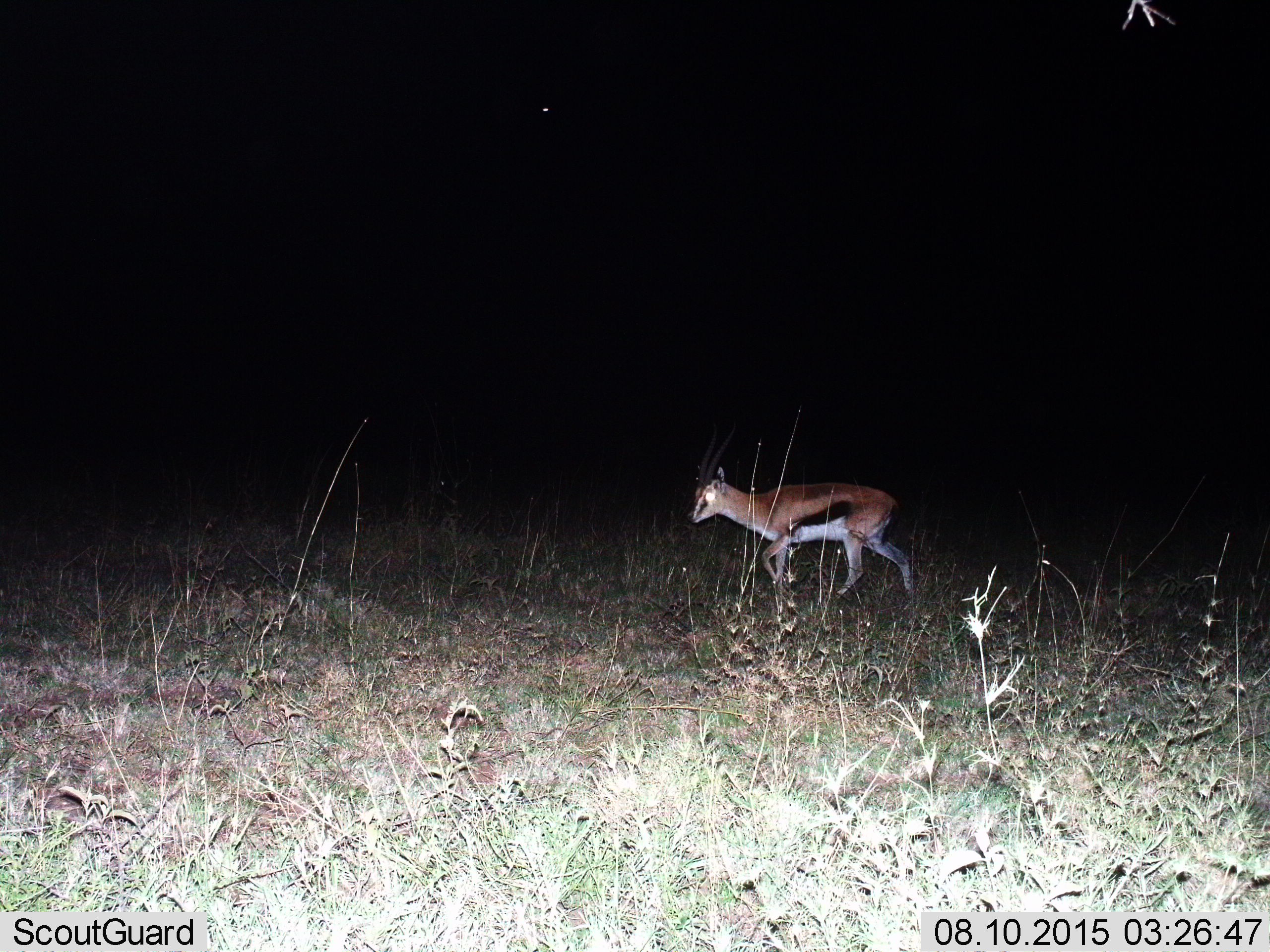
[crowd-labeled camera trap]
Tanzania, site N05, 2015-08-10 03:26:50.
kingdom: Animalia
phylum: Chordata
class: Mammalia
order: Artiodactyla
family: Bovidae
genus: Eudorcas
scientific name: Eudorcas thomsonii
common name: thomson's gazelle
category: gazellethomsons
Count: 1.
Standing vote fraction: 0%.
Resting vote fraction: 0%.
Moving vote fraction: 100%.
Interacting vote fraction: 0%.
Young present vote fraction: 0%.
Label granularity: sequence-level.